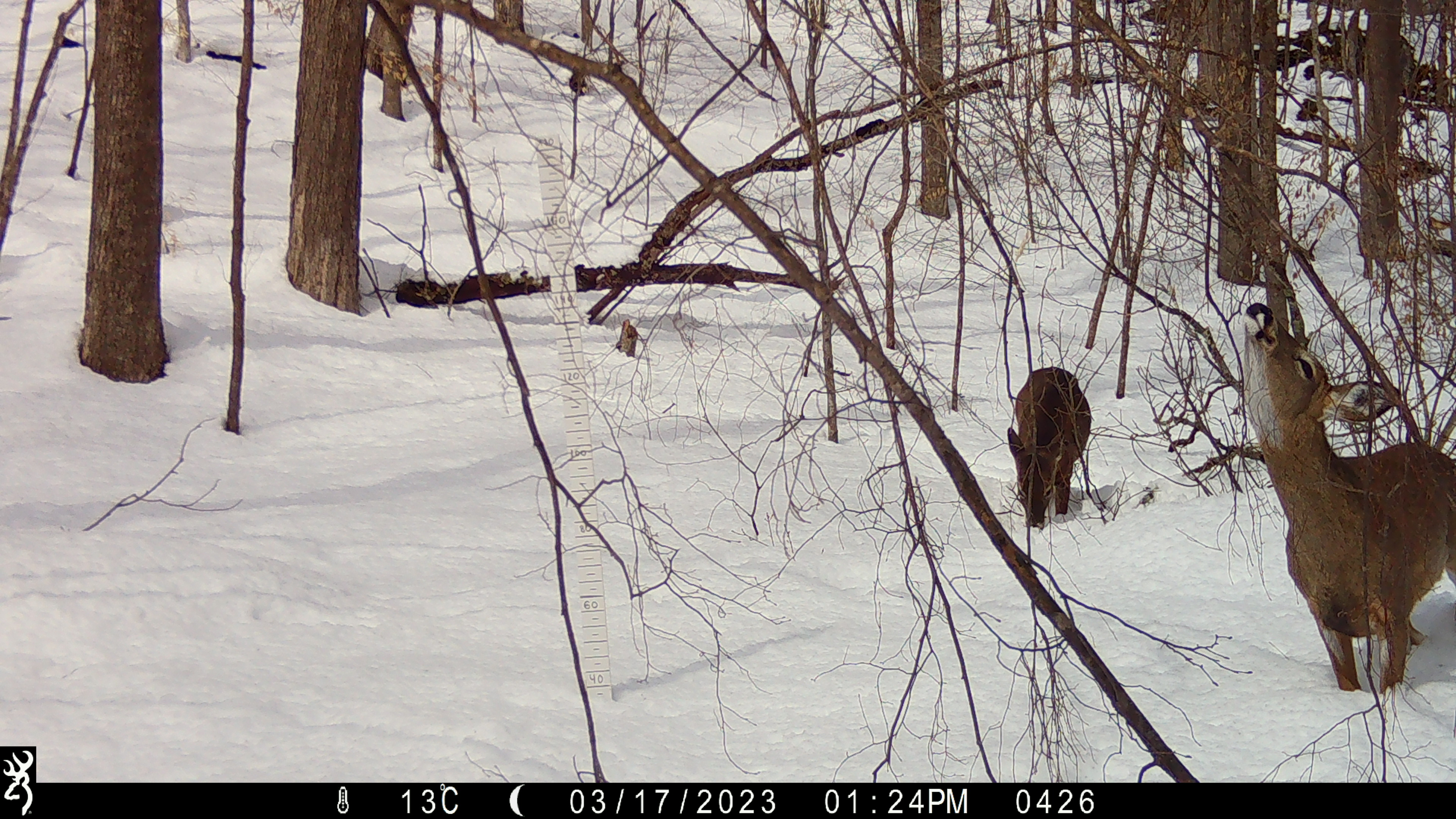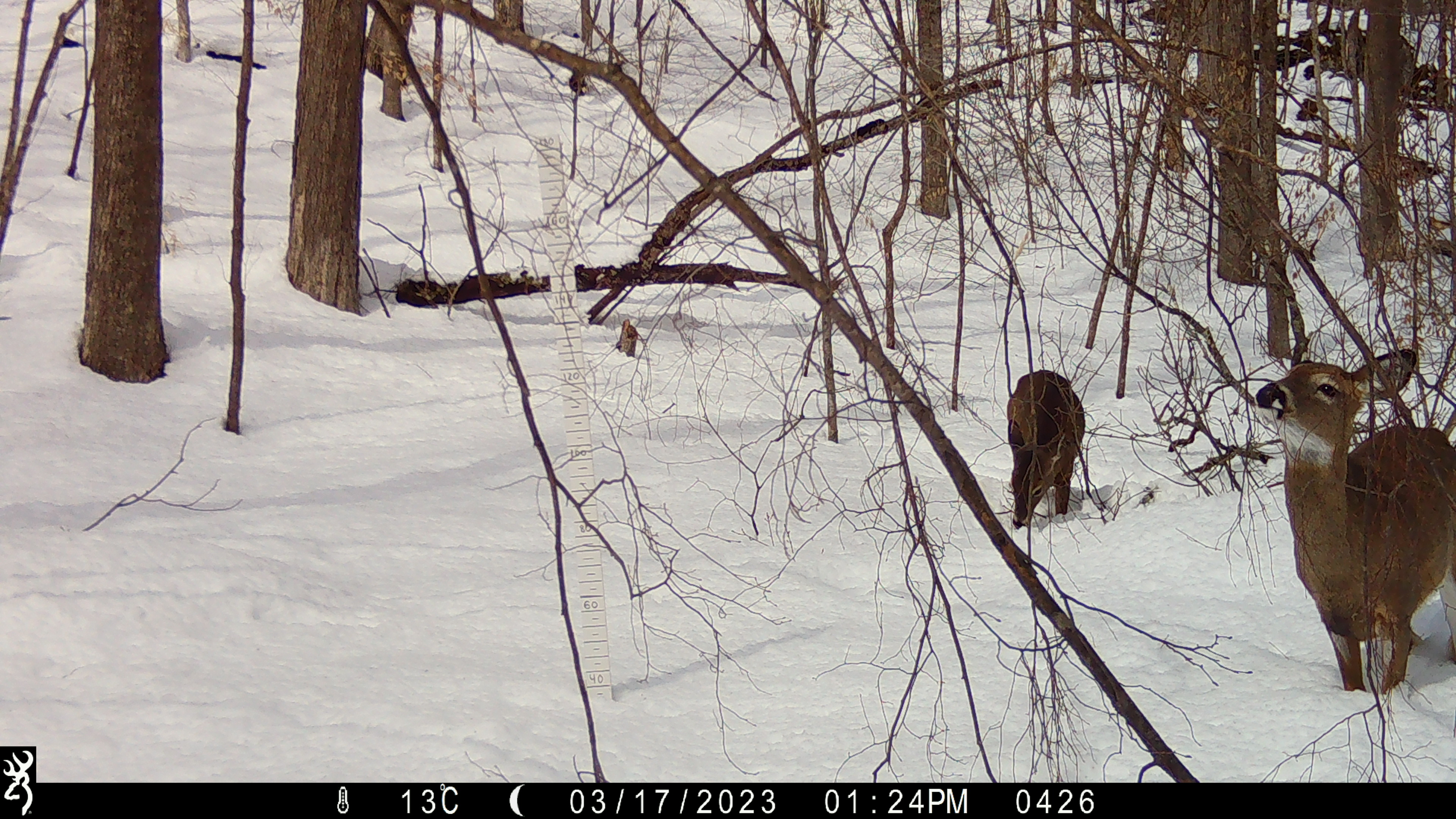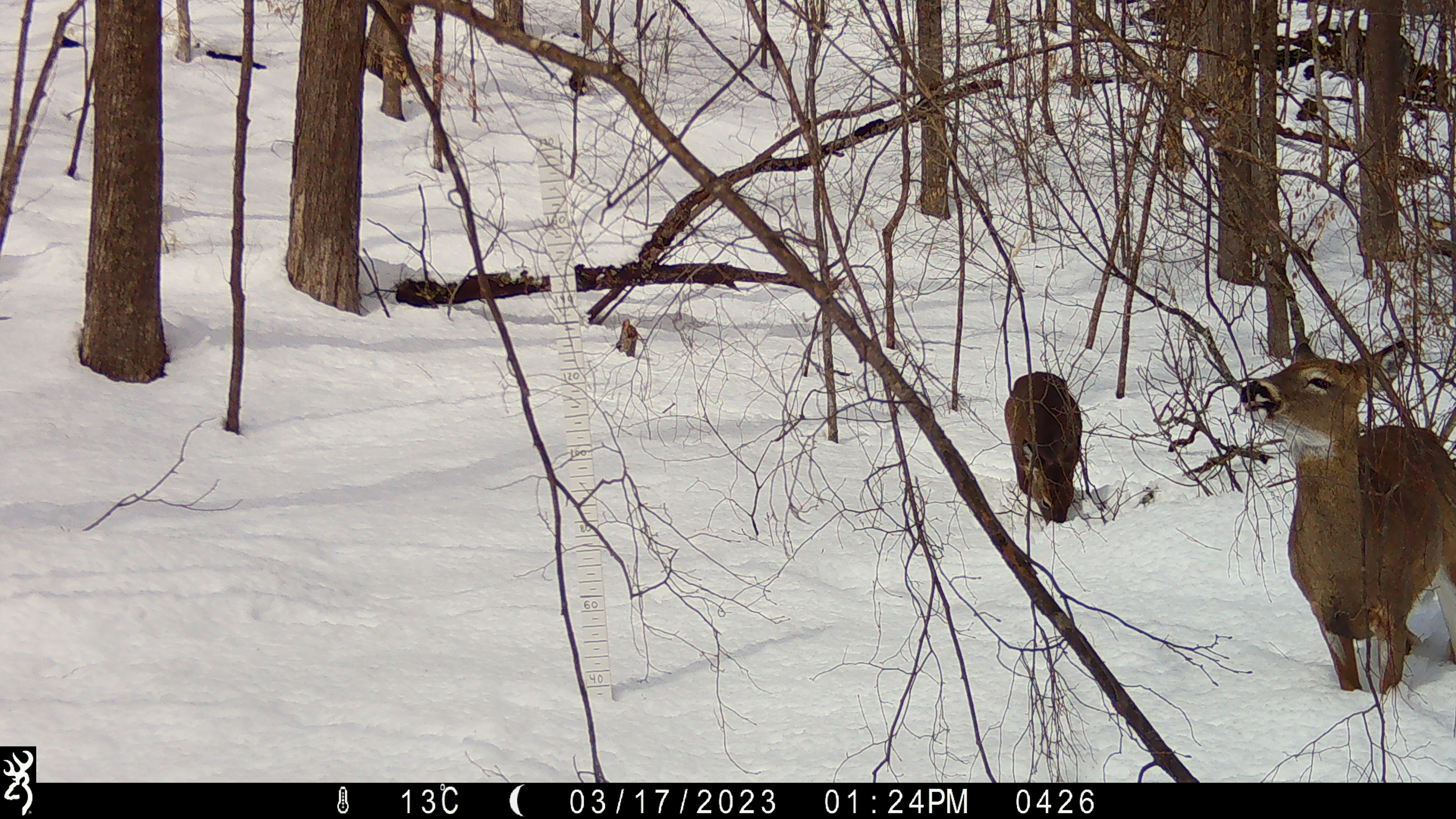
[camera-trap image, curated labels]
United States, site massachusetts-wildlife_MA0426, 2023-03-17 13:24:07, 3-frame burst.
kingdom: Animalia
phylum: Chordata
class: Mammalia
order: Artiodactyla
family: Cervidae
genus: Odocoileus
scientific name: Odocoileus virginianus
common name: white-tailed deer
White-tailed deer (Odocoileus virginianus).